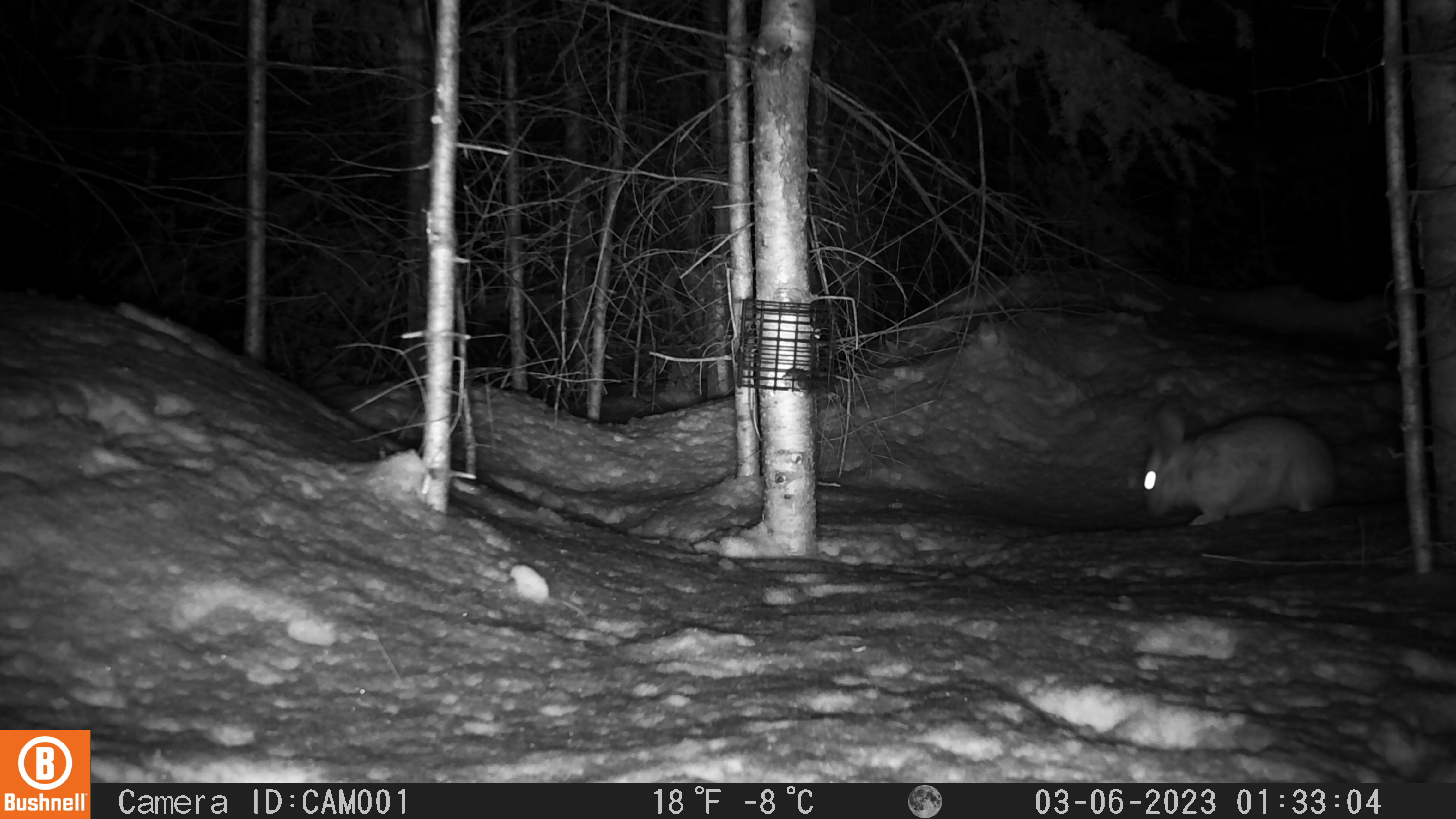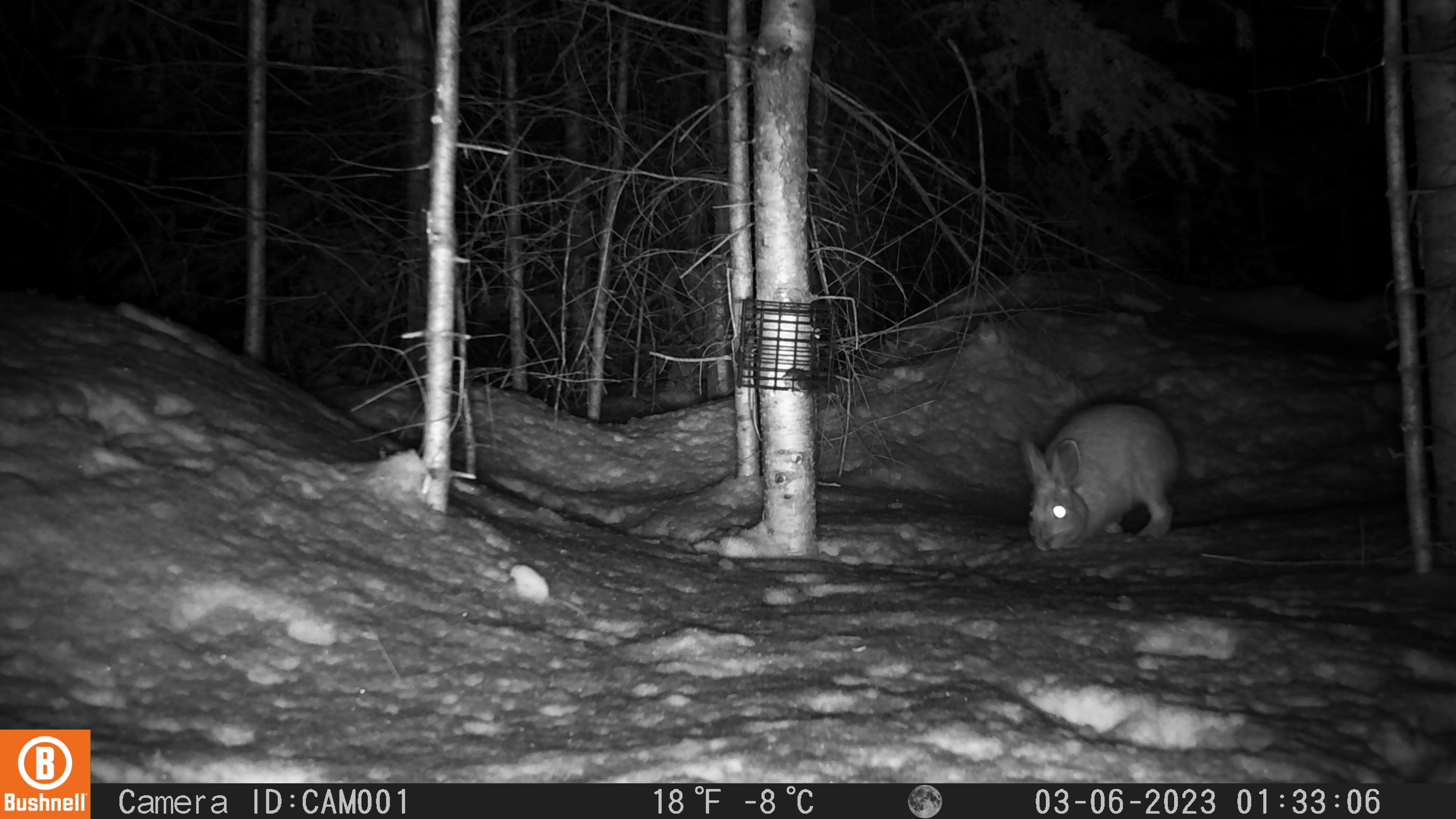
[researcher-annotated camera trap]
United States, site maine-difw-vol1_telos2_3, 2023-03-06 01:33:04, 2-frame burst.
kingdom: Animalia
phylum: Chordata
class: Mammalia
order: Lagomorpha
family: Leporidae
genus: Lepus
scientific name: Lepus americanus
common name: snowshoe hare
Snowshoe hare (Lepus americanus).